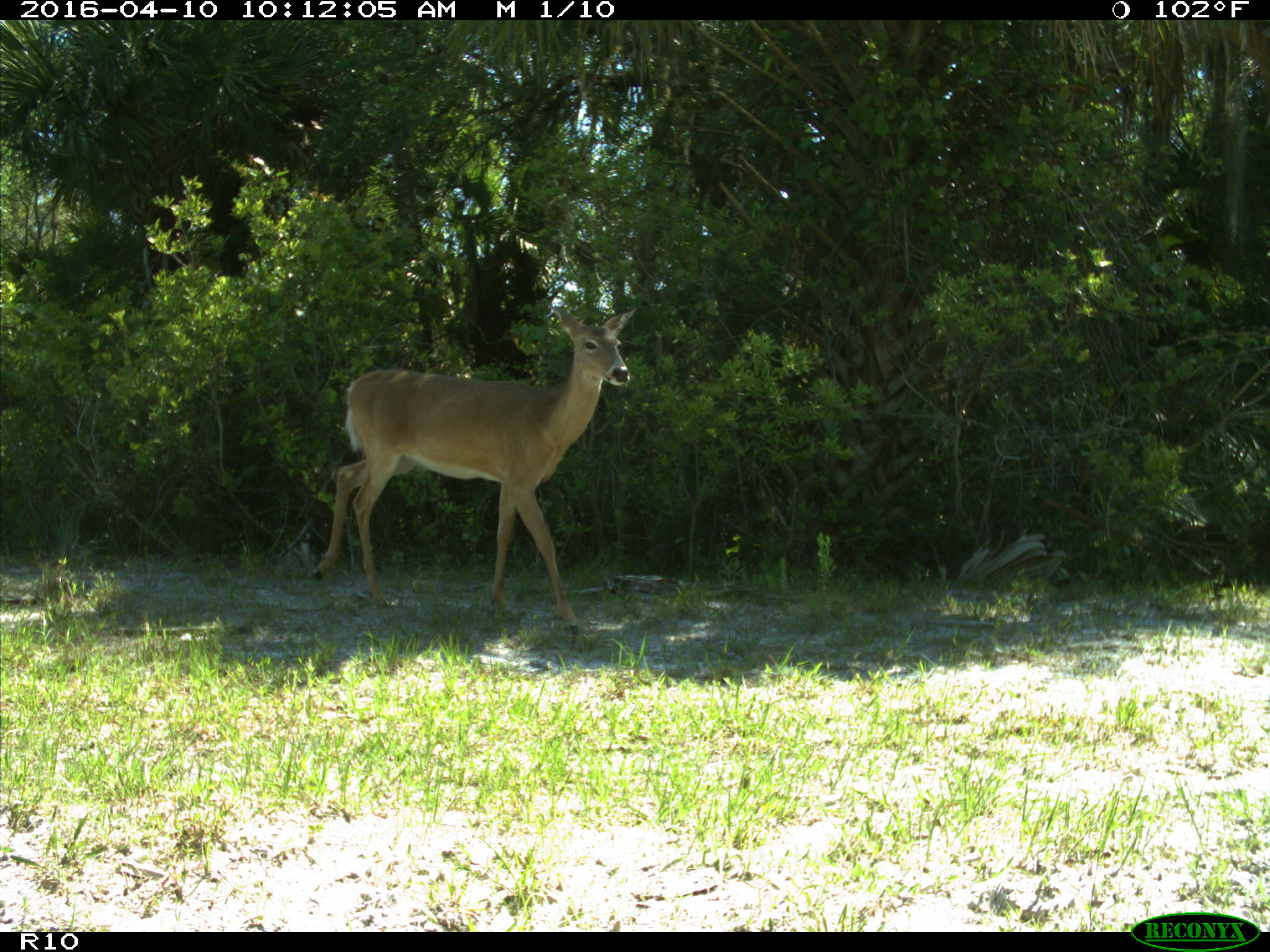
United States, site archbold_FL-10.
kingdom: Animalia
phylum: Chordata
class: Mammalia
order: Artiodactyla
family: Cervidae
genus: Odocoileus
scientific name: Odocoileus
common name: deer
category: unidentified deer